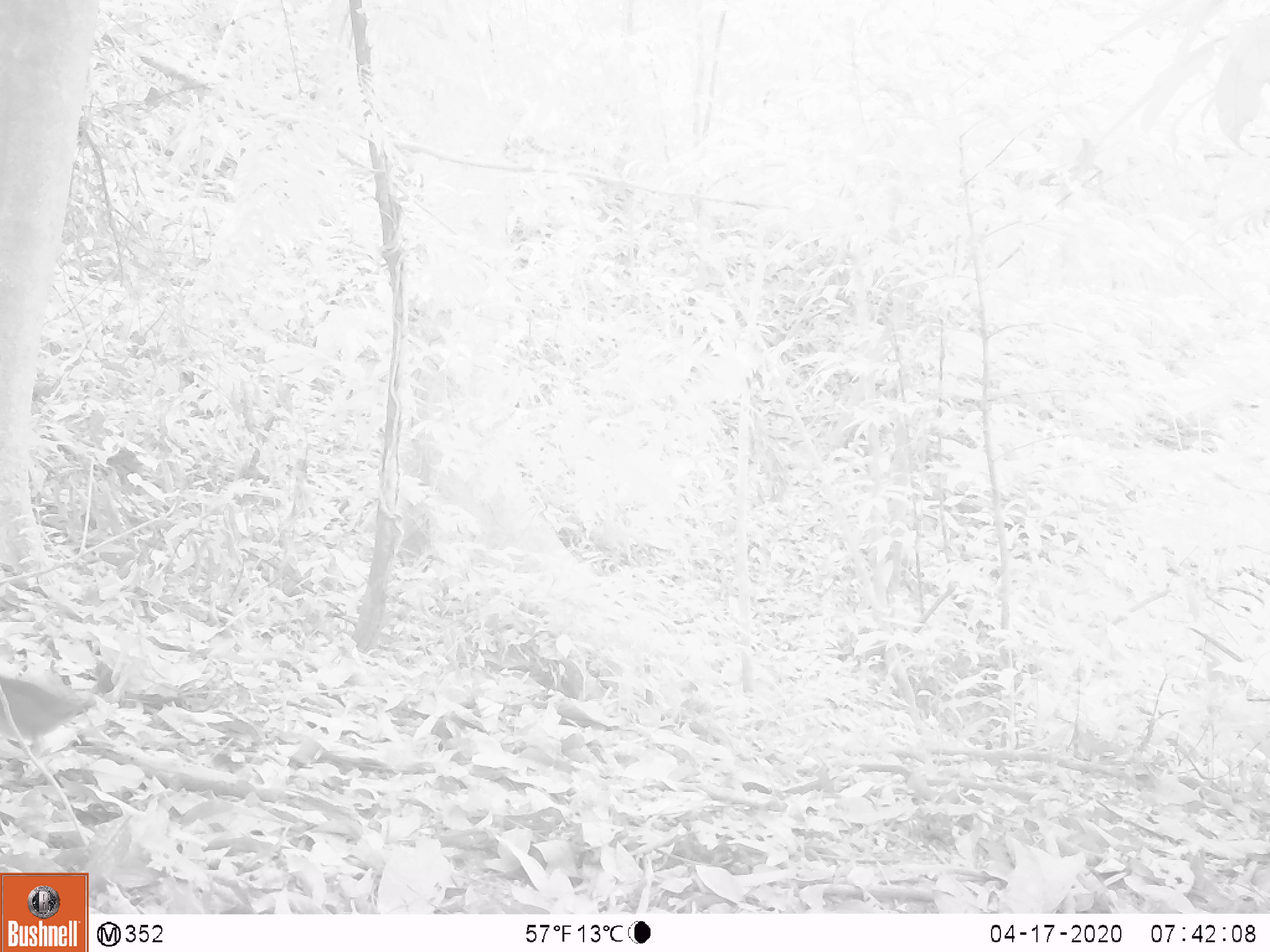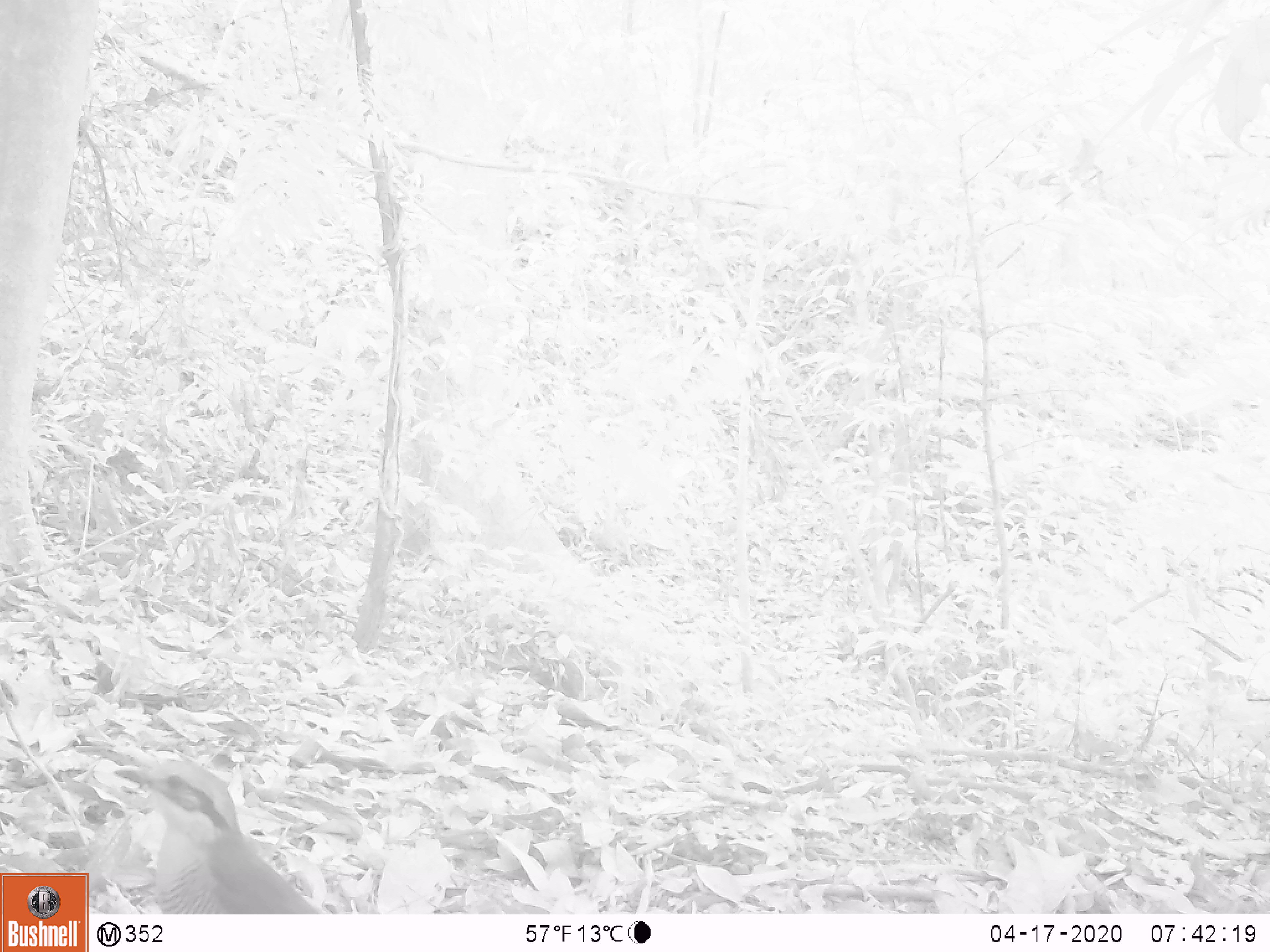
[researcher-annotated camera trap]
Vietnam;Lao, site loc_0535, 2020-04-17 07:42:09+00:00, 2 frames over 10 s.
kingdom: Animalia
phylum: Chordata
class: Aves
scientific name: Aves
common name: bird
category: unidentified bird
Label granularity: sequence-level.